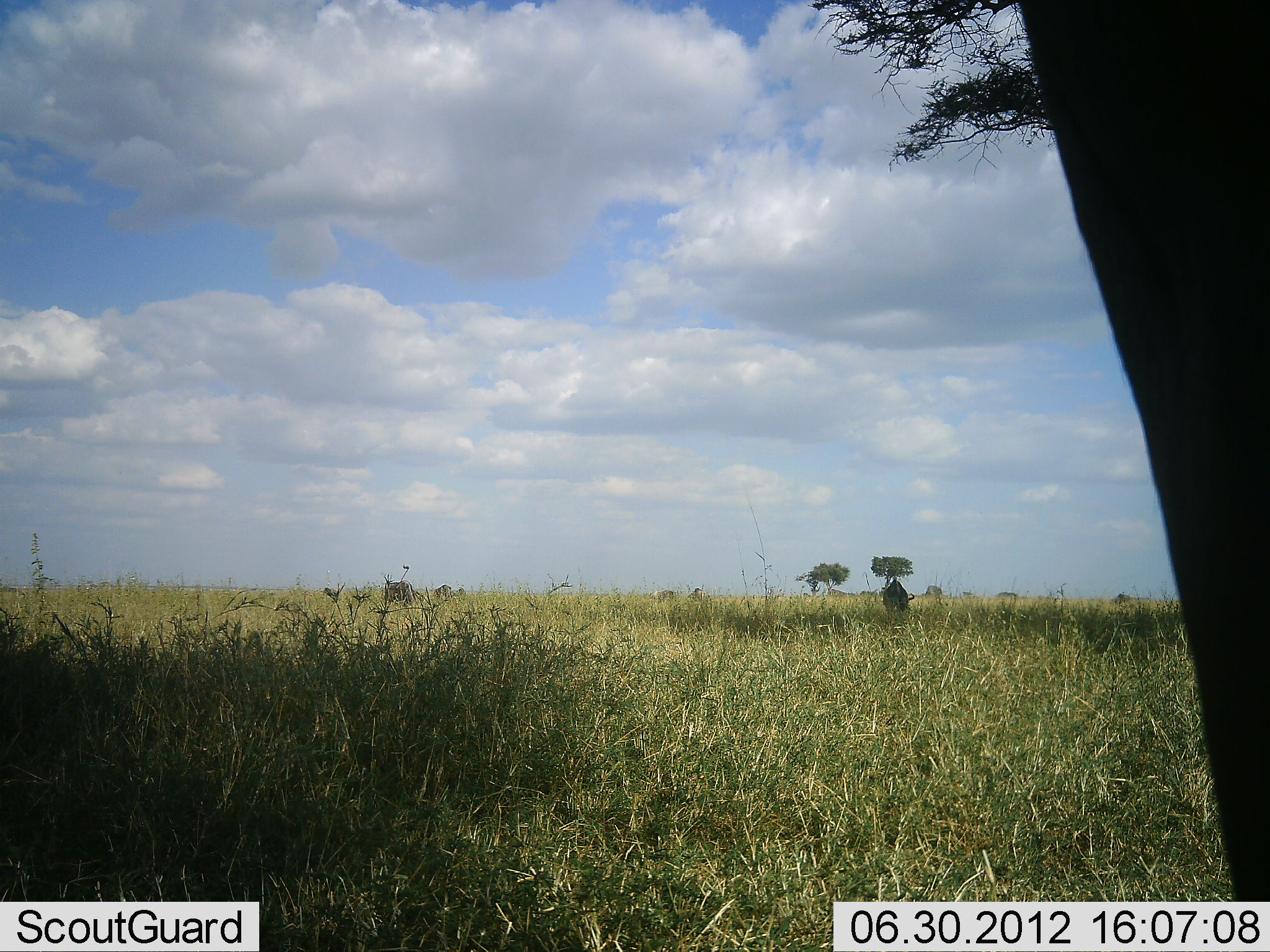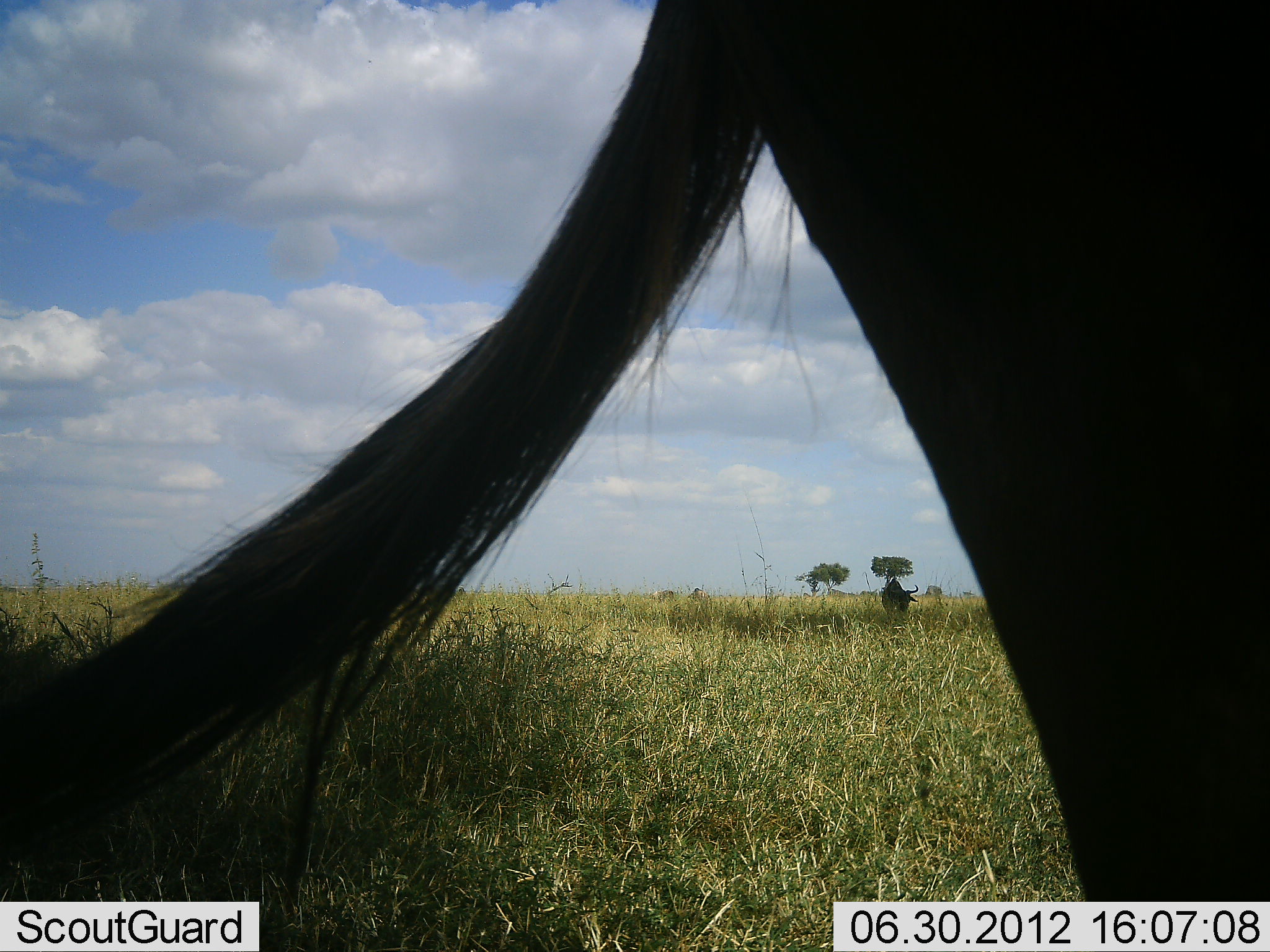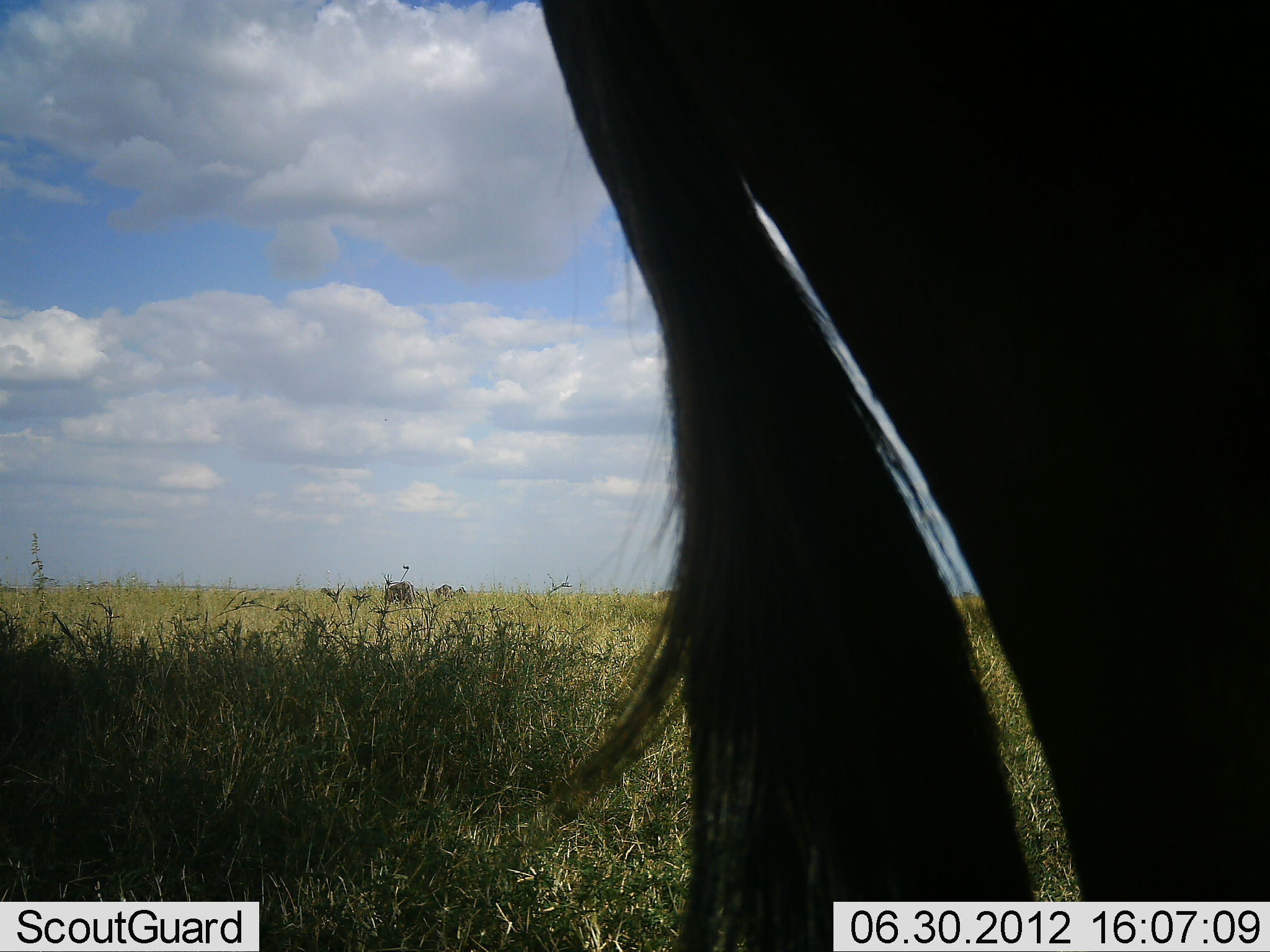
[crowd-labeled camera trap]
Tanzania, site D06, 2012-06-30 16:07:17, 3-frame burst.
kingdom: Animalia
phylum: Chordata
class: Mammalia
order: Artiodactyla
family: Bovidae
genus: Connochaetes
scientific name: Connochaetes taurinus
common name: blue wildebeest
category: wildebeest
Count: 3.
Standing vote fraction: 70%.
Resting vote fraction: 0%.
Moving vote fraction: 20%.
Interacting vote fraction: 0%.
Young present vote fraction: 0%.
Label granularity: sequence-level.